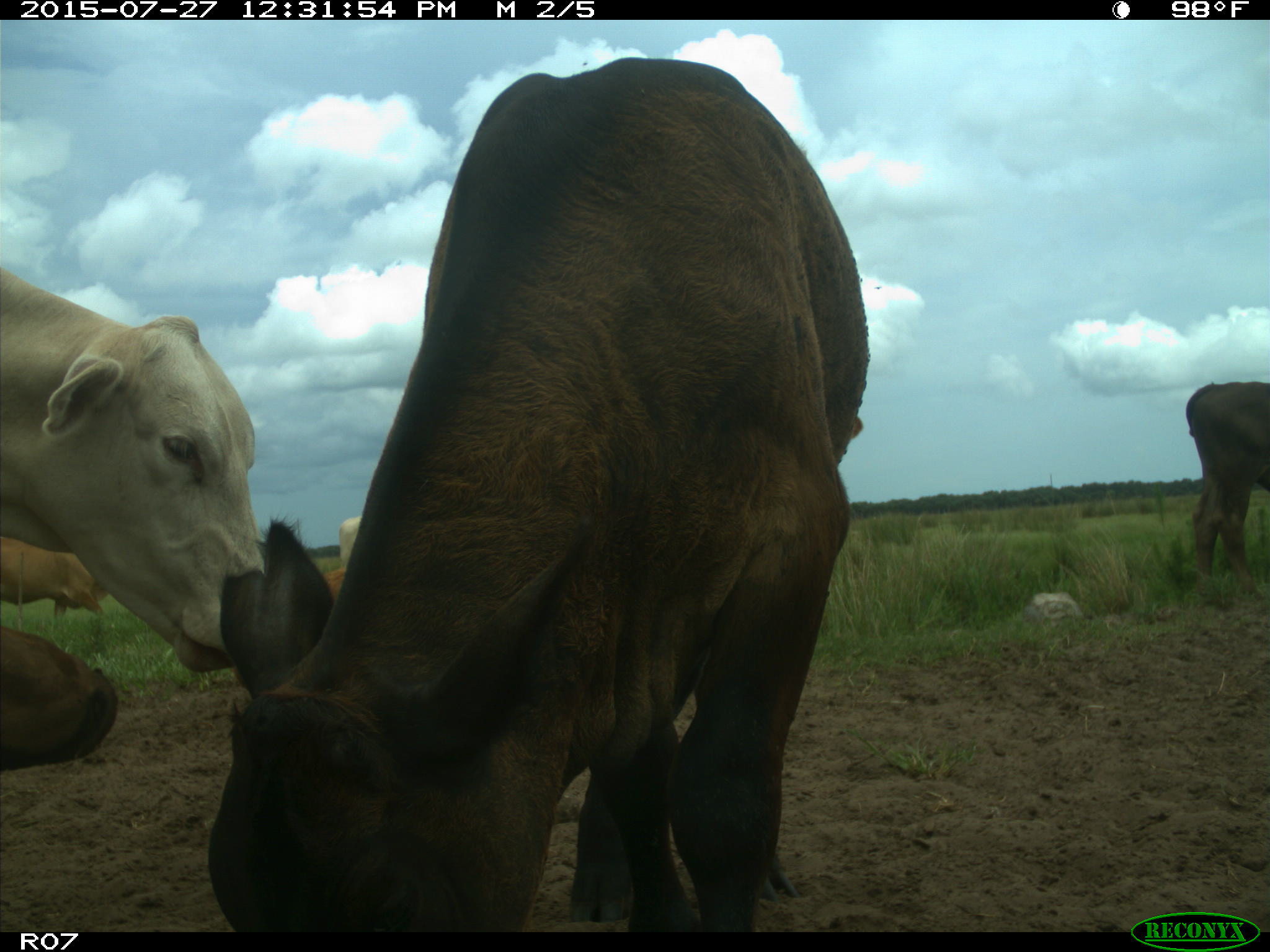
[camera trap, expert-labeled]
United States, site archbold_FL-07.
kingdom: Animalia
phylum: Chordata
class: Mammalia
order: Artiodactyla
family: Bovidae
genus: Bos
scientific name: Bos taurus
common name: domestic cow